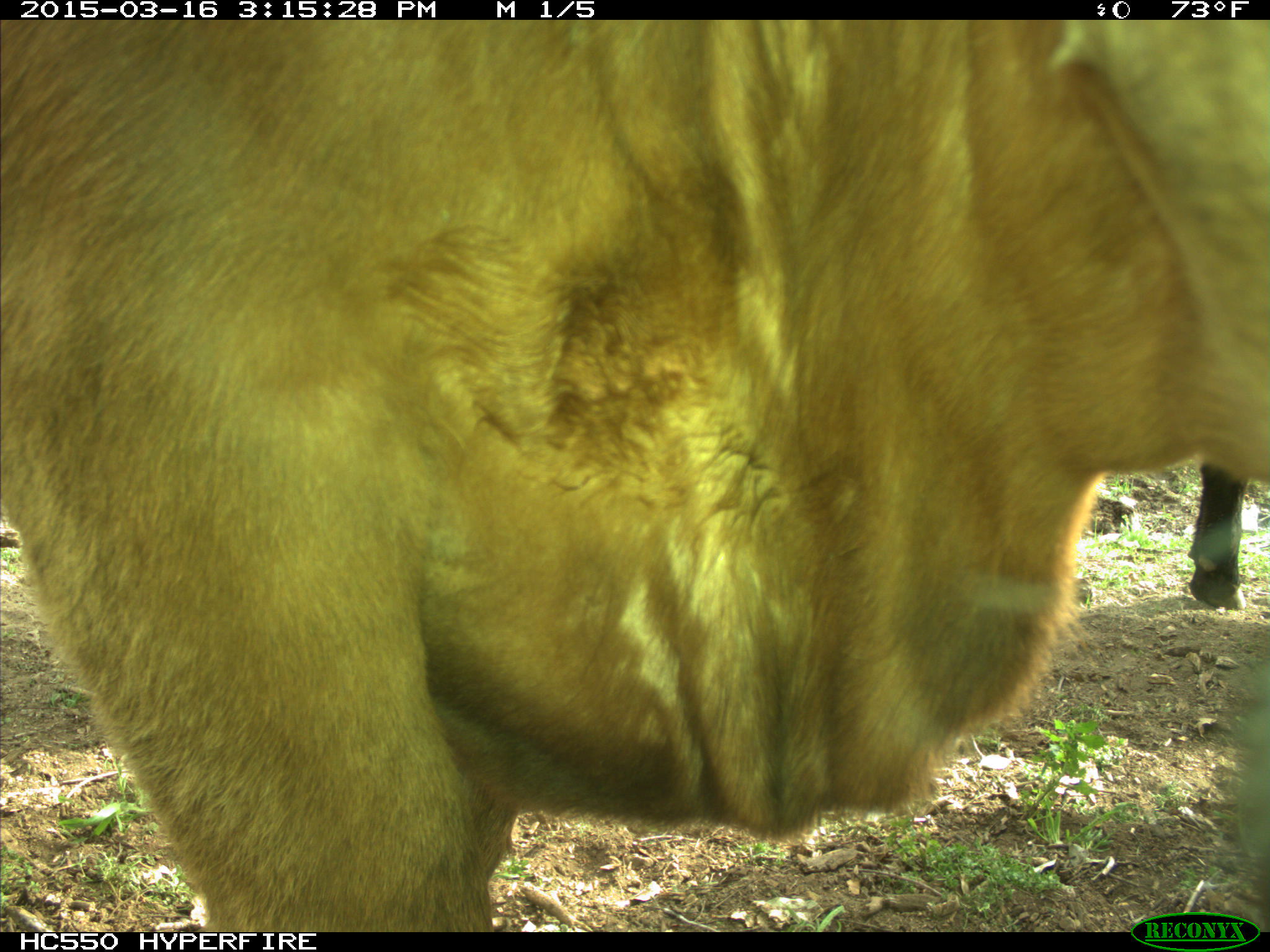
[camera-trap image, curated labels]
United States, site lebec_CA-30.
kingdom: Animalia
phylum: Chordata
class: Mammalia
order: Artiodactyla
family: Bovidae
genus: Bos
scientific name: Bos taurus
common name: domestic cow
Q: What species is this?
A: Bos taurus (domestic cow).